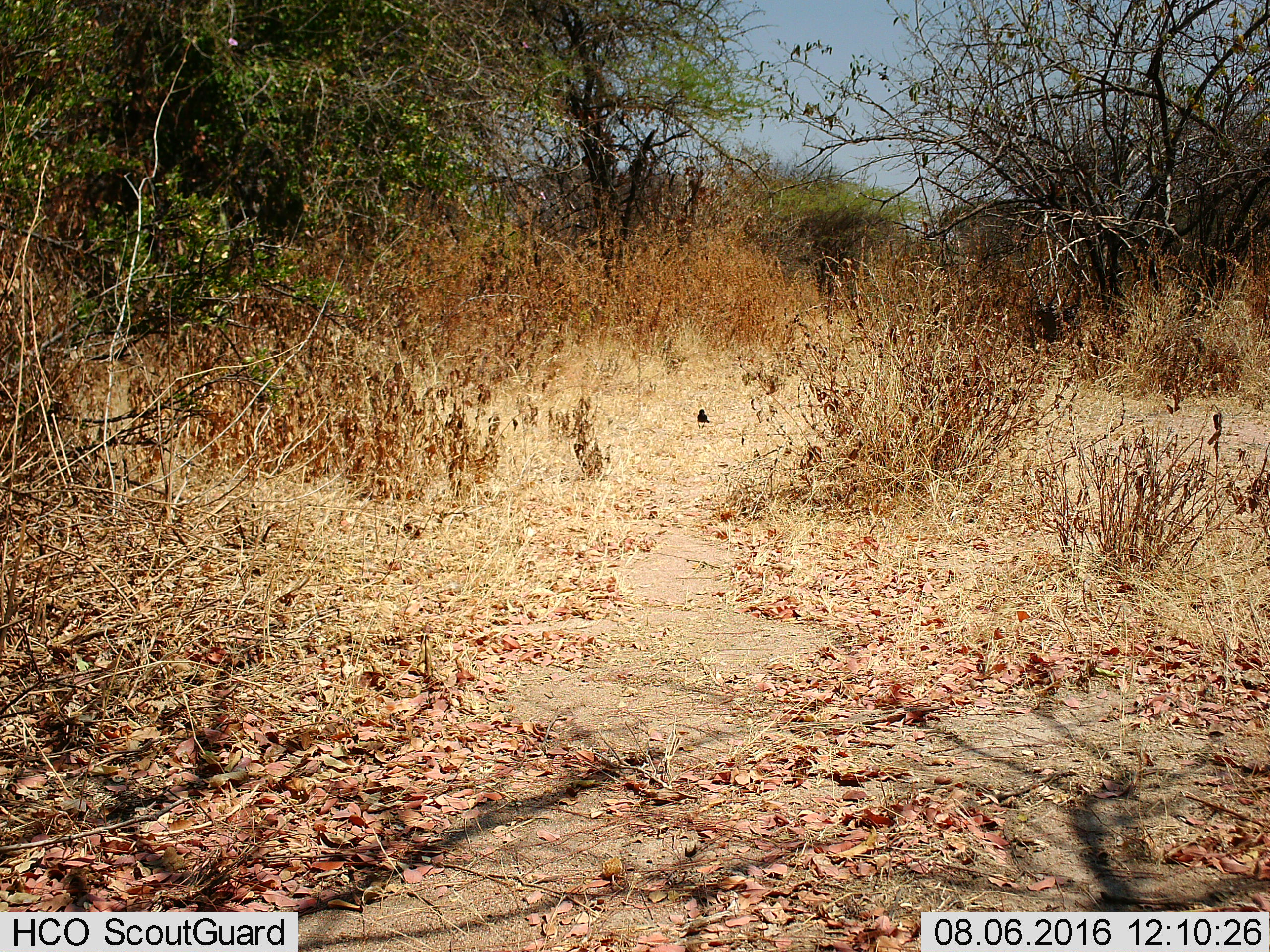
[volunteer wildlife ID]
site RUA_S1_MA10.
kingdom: Animalia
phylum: Chordata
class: Aves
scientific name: Aves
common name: bird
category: birdother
Birdother (bird) (Aves), count 1. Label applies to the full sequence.